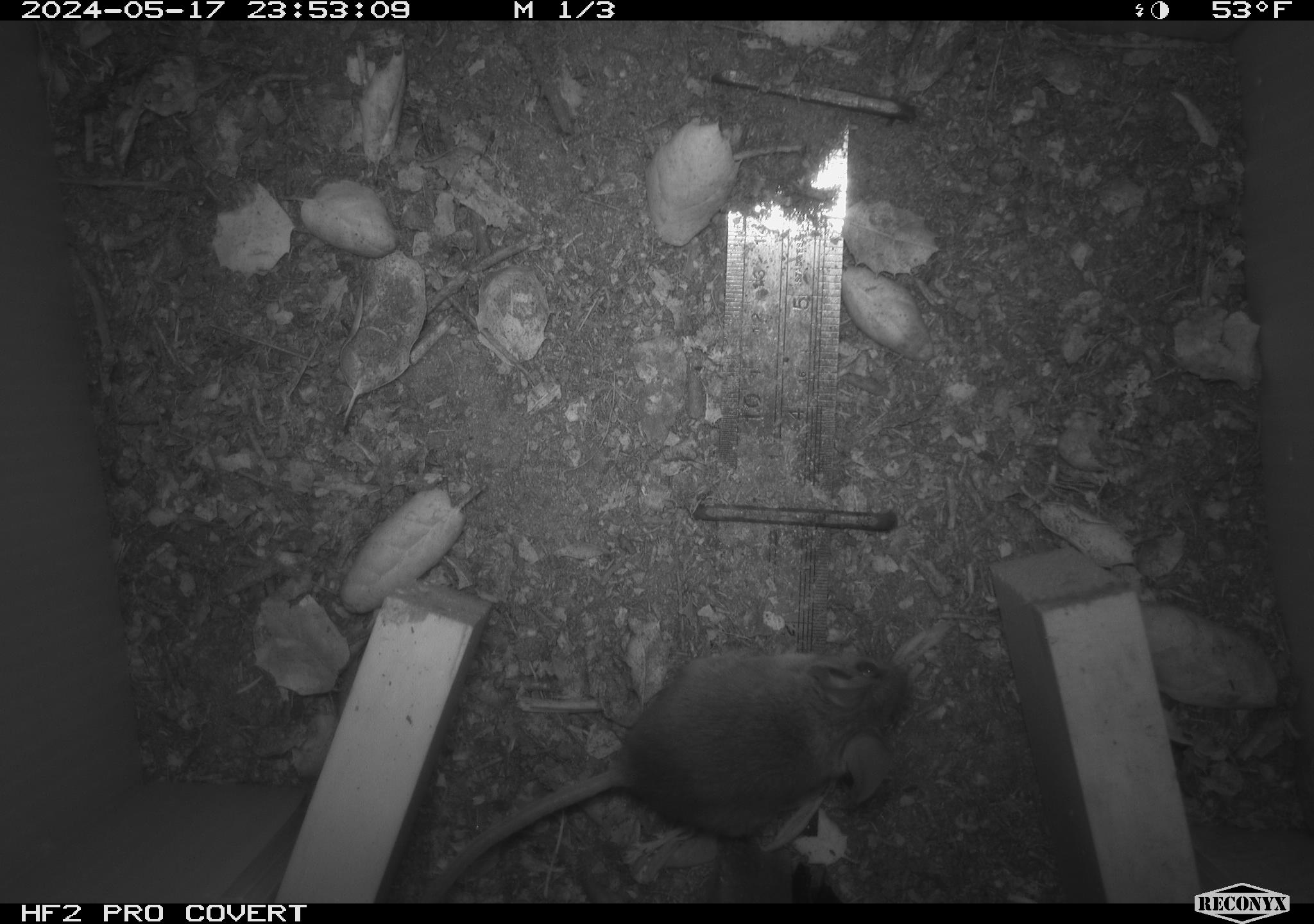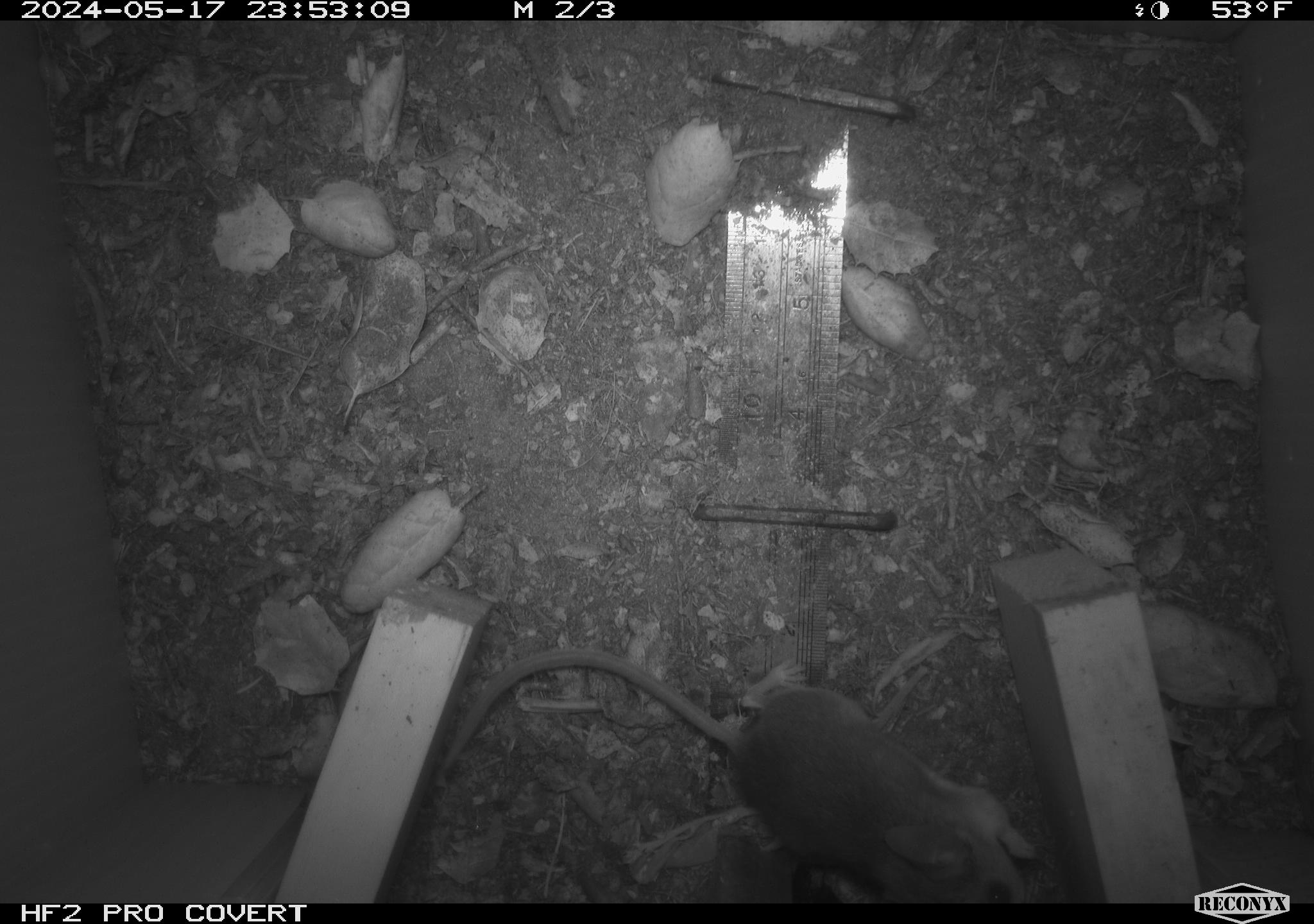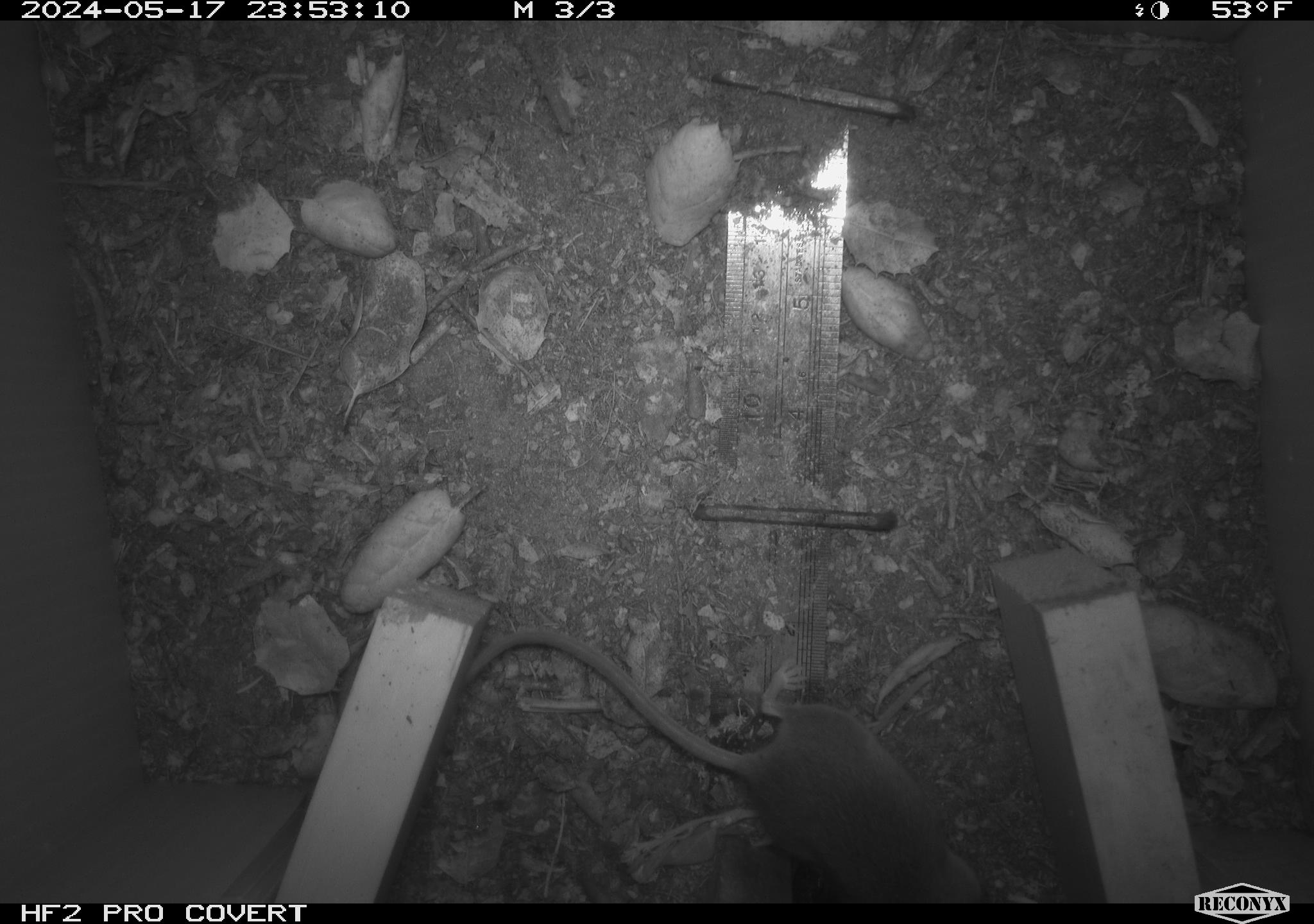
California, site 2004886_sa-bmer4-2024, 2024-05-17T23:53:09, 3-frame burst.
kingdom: Animalia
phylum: Chordata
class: Mammalia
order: Rodentia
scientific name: Rodentia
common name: mouse species